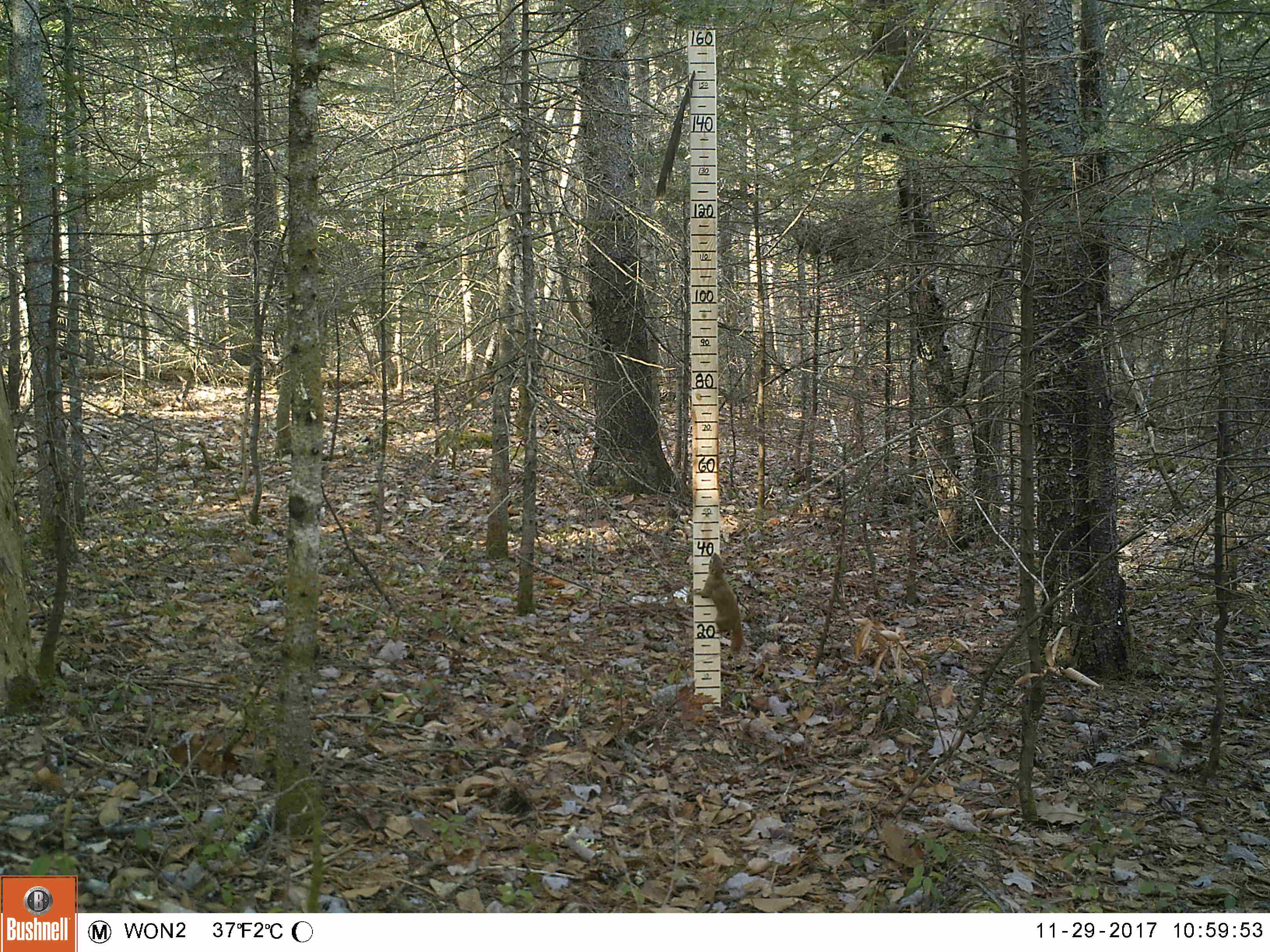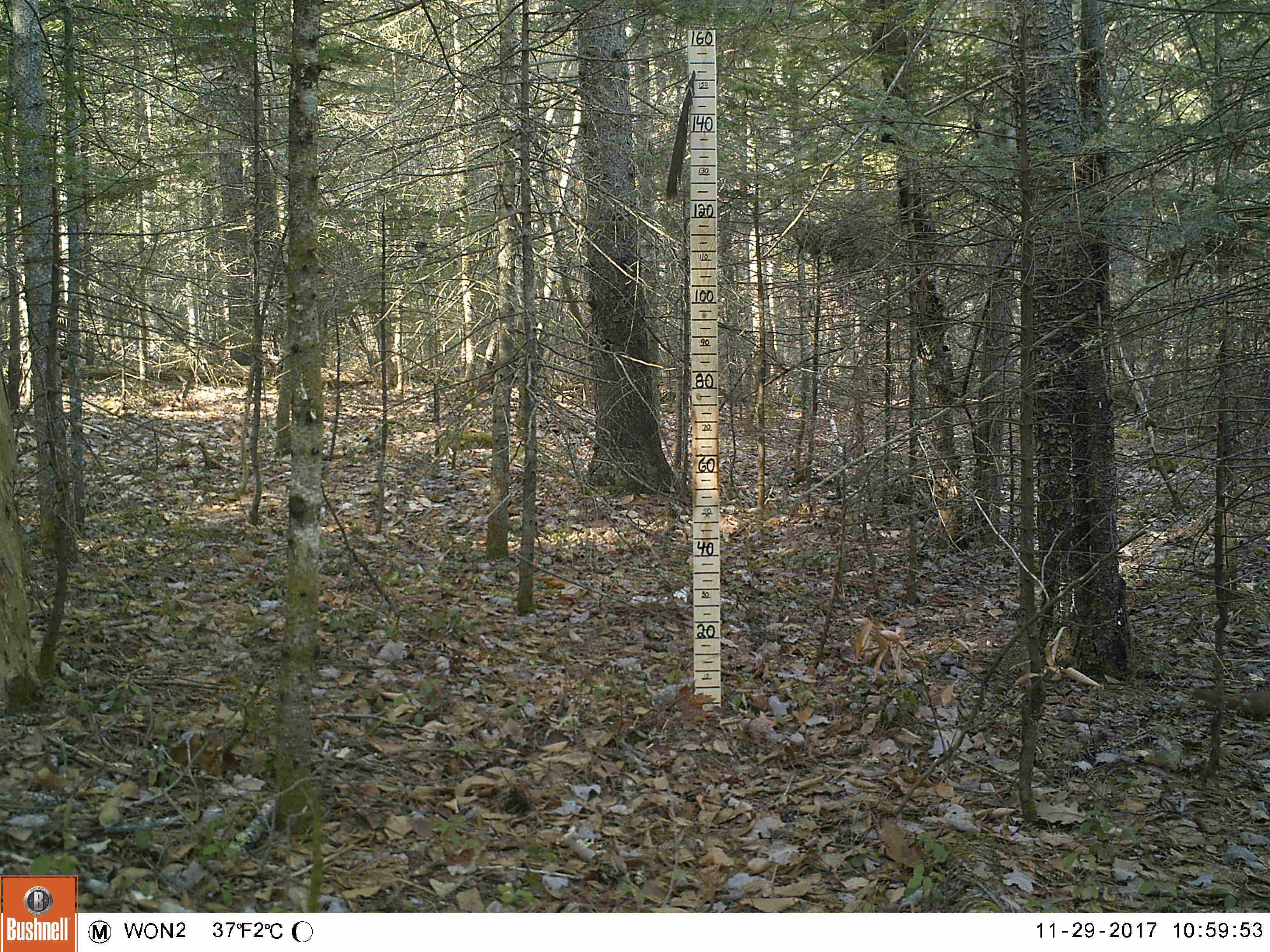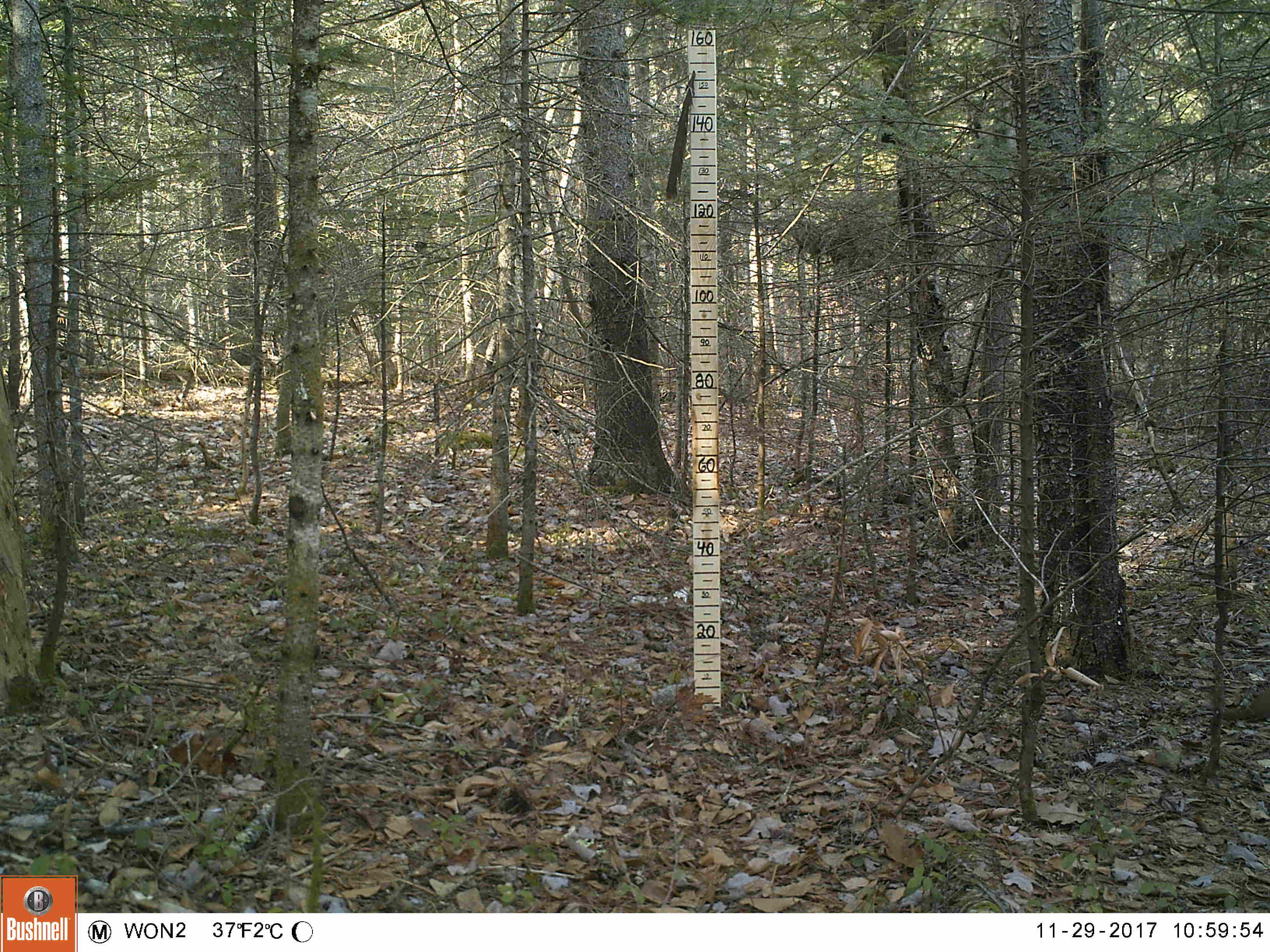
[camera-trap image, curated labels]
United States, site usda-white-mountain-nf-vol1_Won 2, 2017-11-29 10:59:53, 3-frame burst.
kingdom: Animalia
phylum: Chordata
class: Mammalia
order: Rodentia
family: Sciuridae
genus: Tamiasciurus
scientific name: Tamiasciurus hudsonicus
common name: red squirrel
Red squirrel (Tamiasciurus hudsonicus).